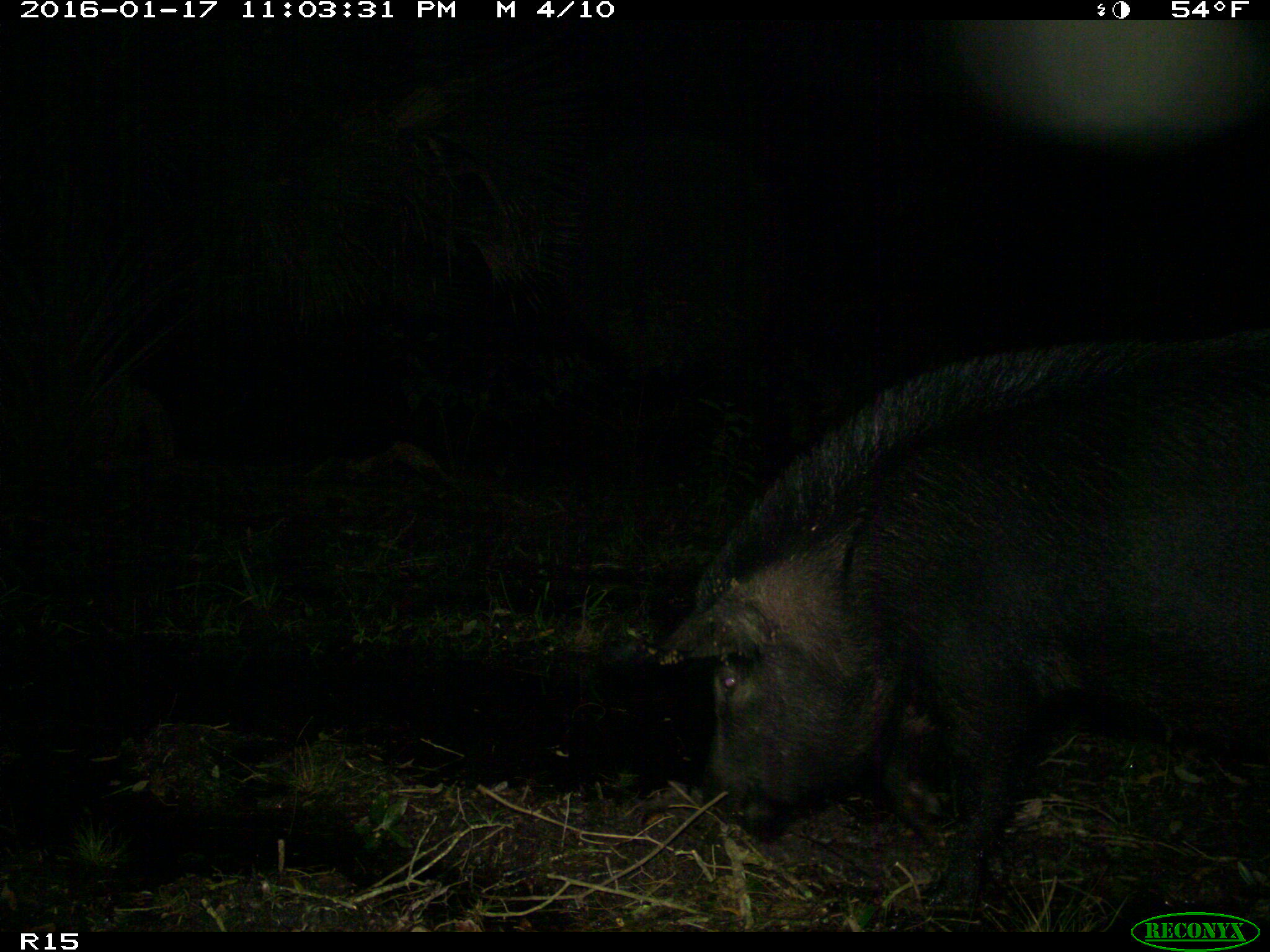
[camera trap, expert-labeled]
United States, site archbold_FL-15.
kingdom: Animalia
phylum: Chordata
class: Mammalia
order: Artiodactyla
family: Suidae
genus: Sus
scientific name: Sus scrofa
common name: wild boar